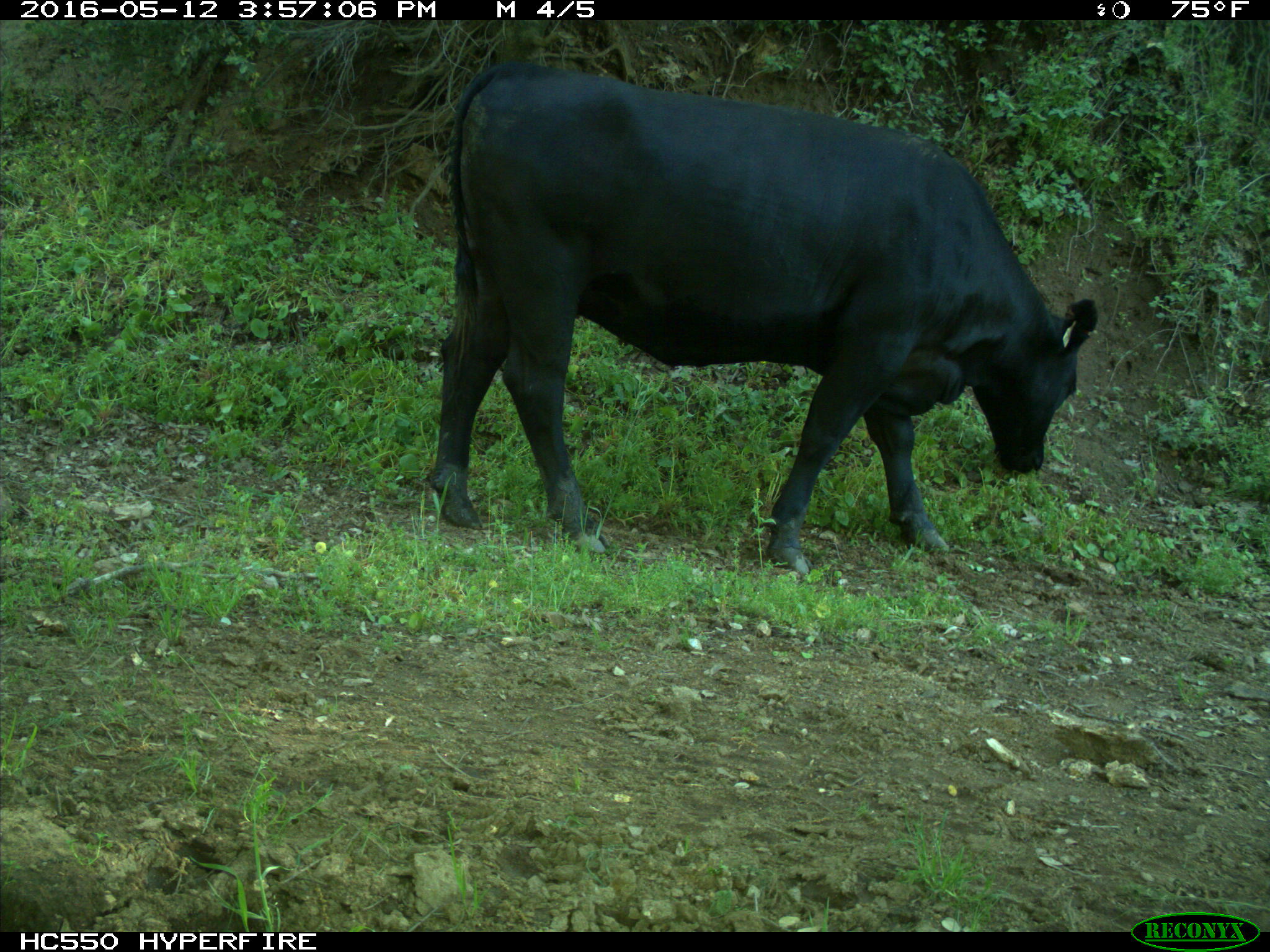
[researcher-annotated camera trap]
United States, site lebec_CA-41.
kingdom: Animalia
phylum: Chordata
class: Mammalia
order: Artiodactyla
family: Bovidae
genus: Bos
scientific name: Bos taurus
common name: domestic cow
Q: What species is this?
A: Bos taurus (domestic cow).